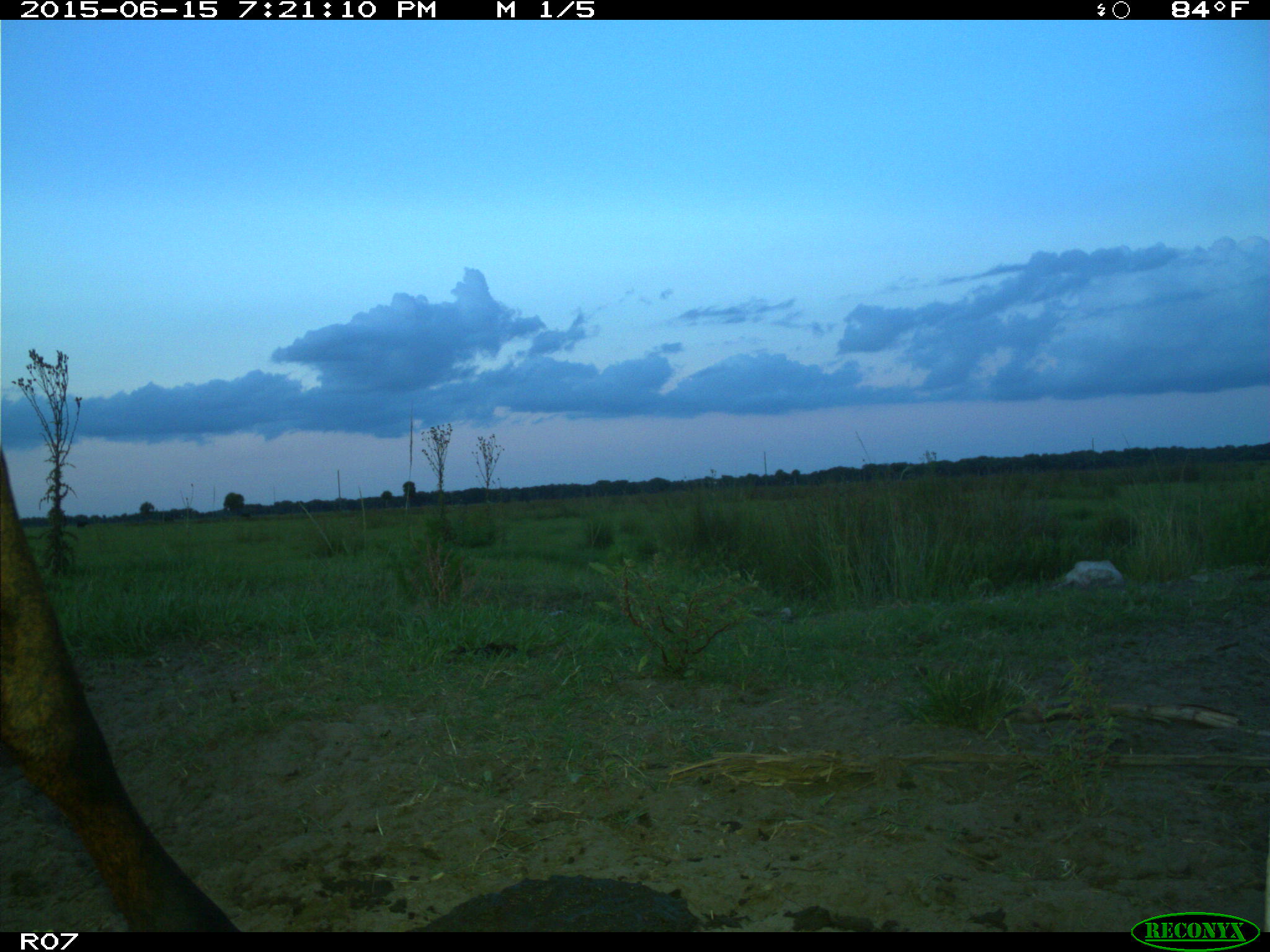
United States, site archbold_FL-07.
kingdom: Animalia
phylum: Chordata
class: Mammalia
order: Artiodactyla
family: Bovidae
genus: Bos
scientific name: Bos taurus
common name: domestic cow